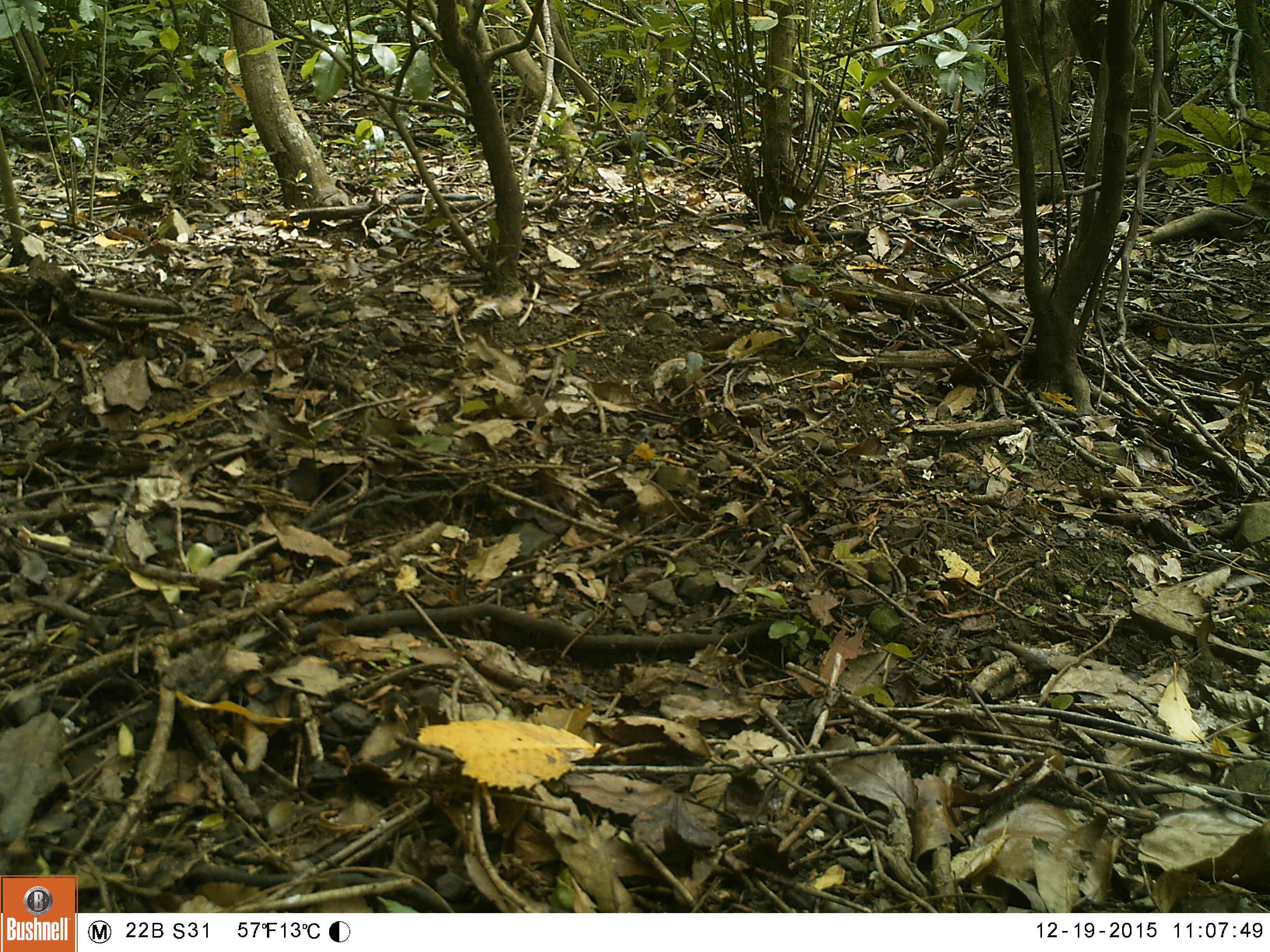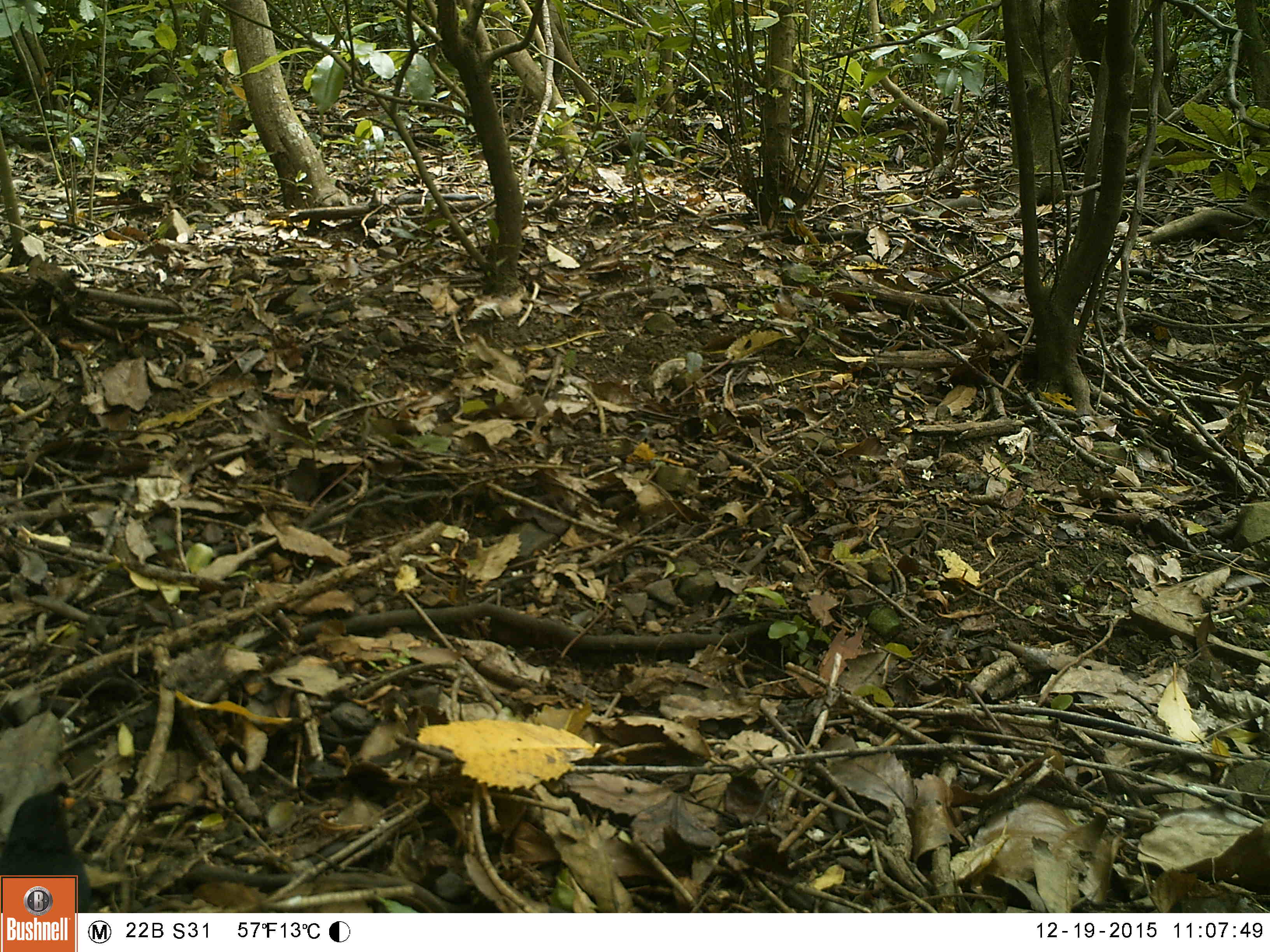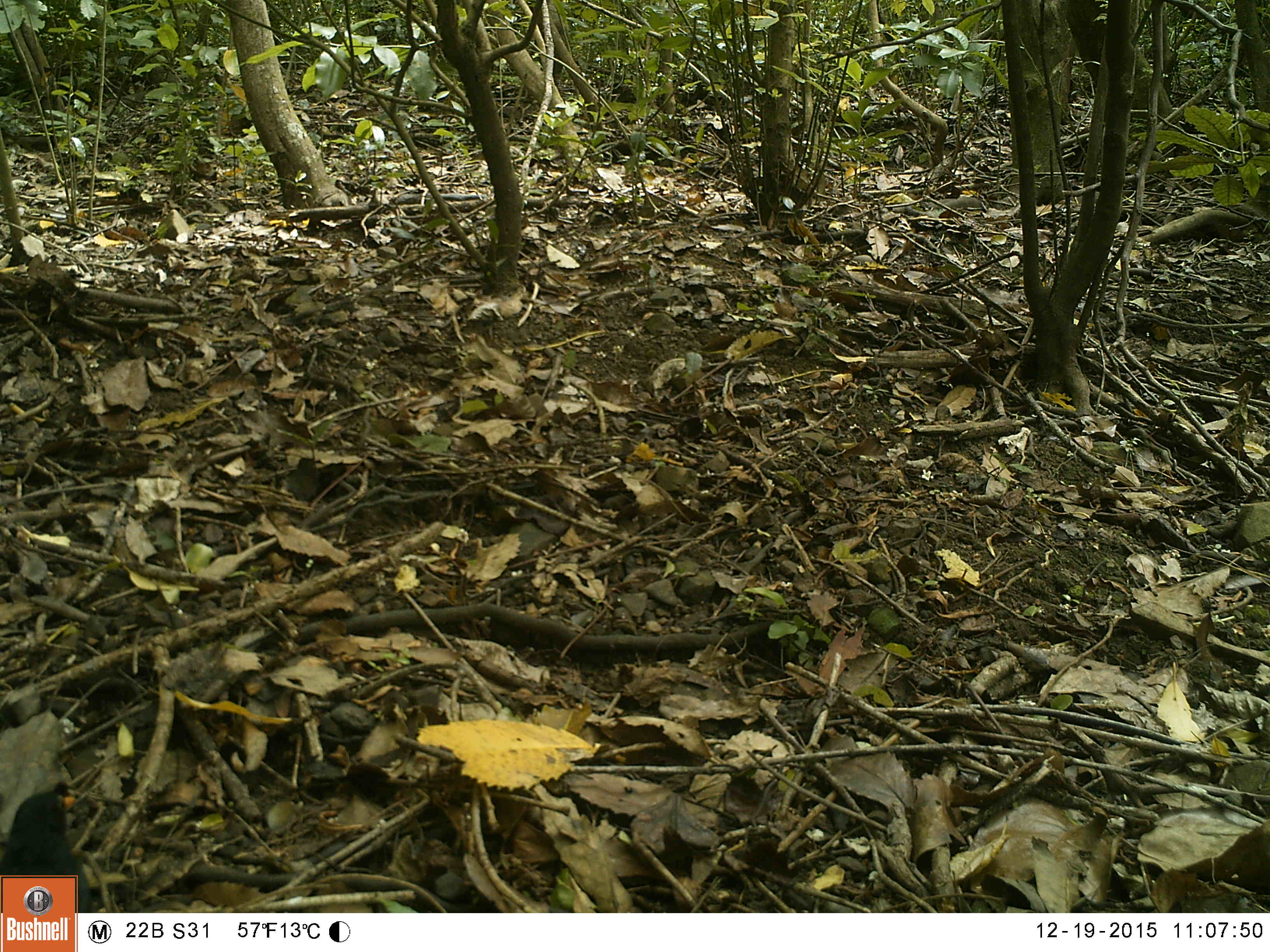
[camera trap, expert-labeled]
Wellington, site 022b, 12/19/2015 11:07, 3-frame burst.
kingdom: Animalia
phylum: Chordata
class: Aves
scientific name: Aves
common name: bird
Bird (Aves).